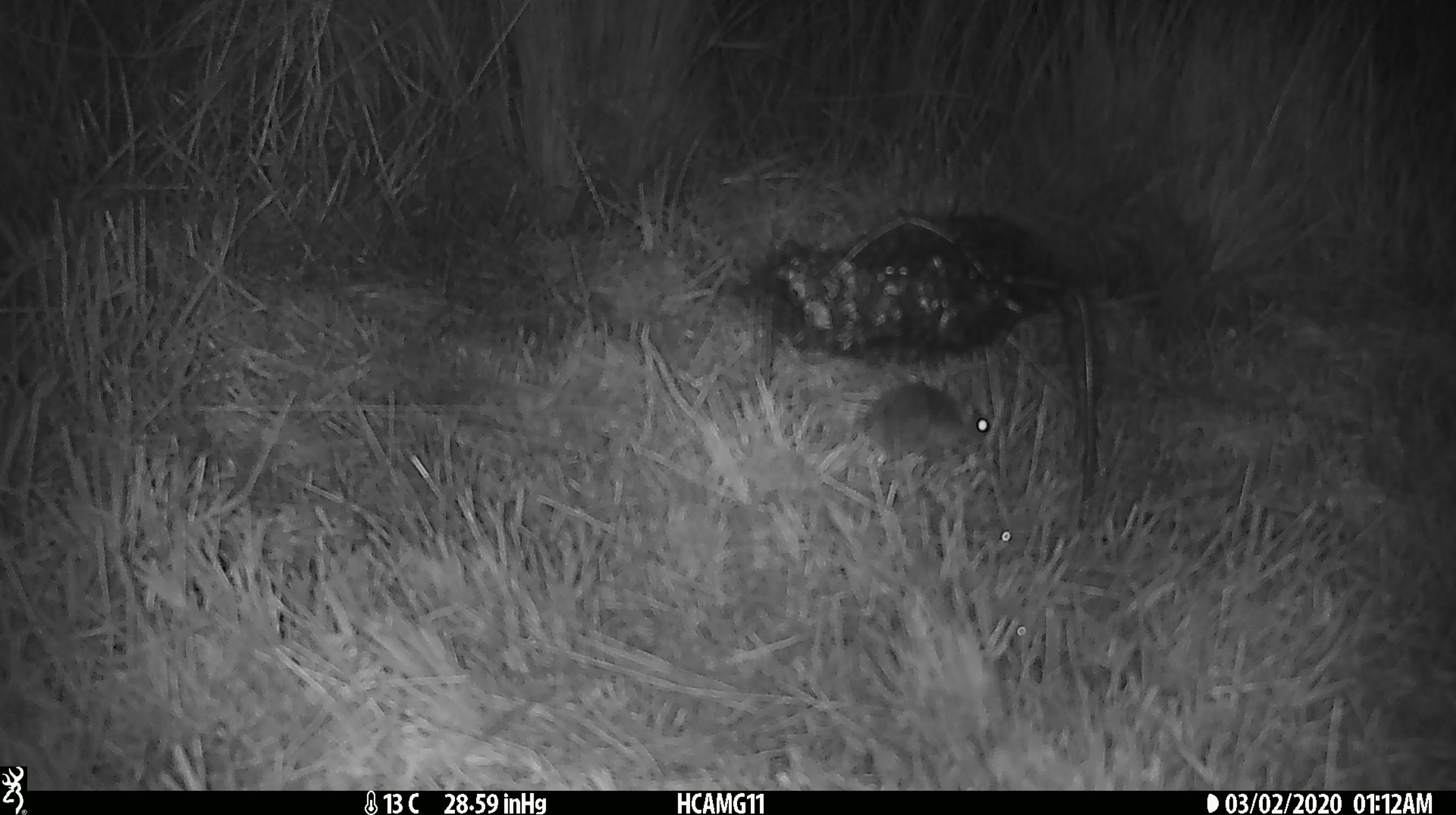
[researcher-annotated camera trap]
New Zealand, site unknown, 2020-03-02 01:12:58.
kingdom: Animalia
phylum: Chordata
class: Mammalia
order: Rodentia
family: Muridae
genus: Mus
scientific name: Mus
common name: mouse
Mouse (Mus).